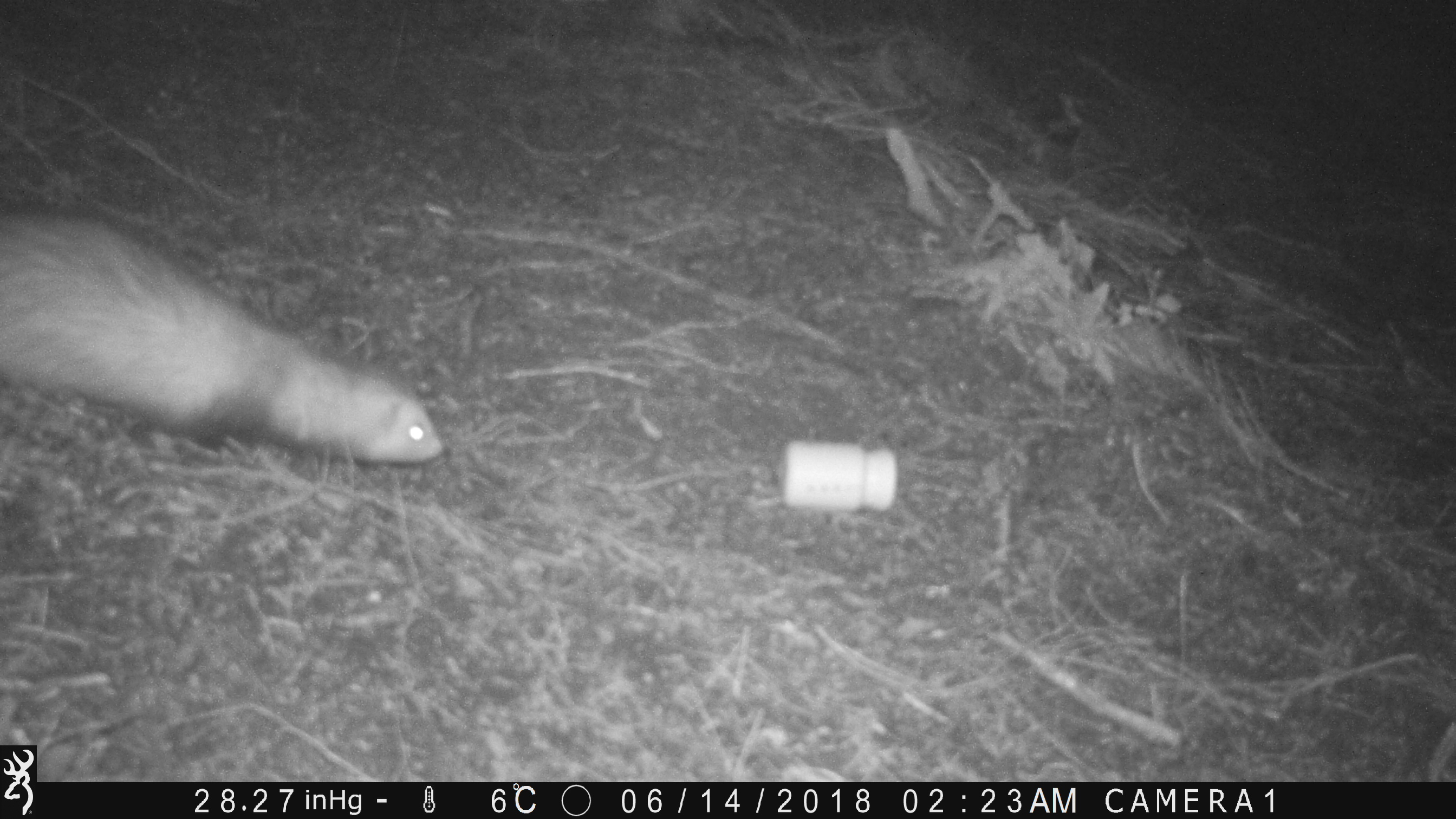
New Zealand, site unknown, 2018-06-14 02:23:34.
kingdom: Animalia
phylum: Chordata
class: Mammalia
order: Carnivora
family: Mustelidae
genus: Mustela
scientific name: Mustela furo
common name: ferret